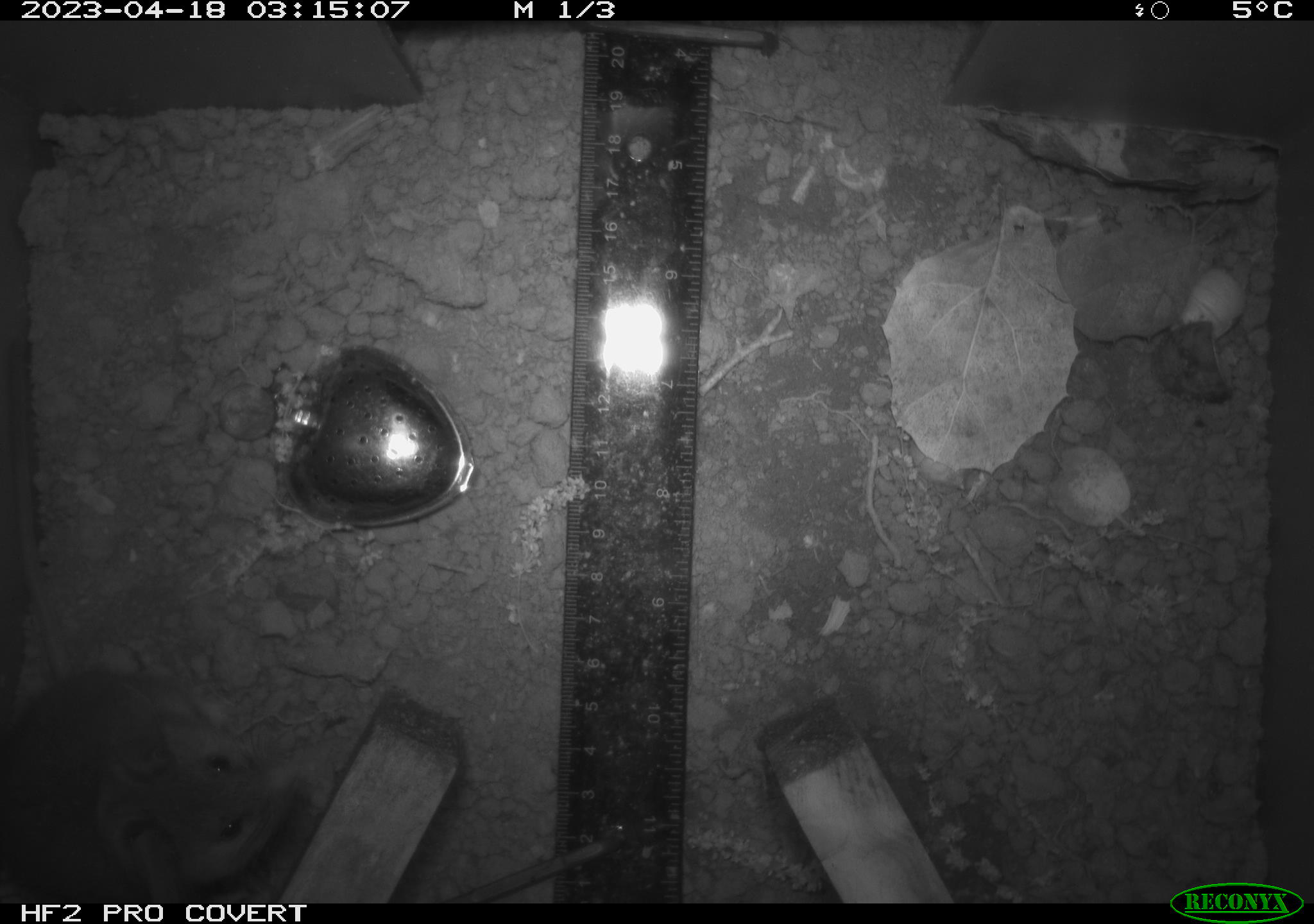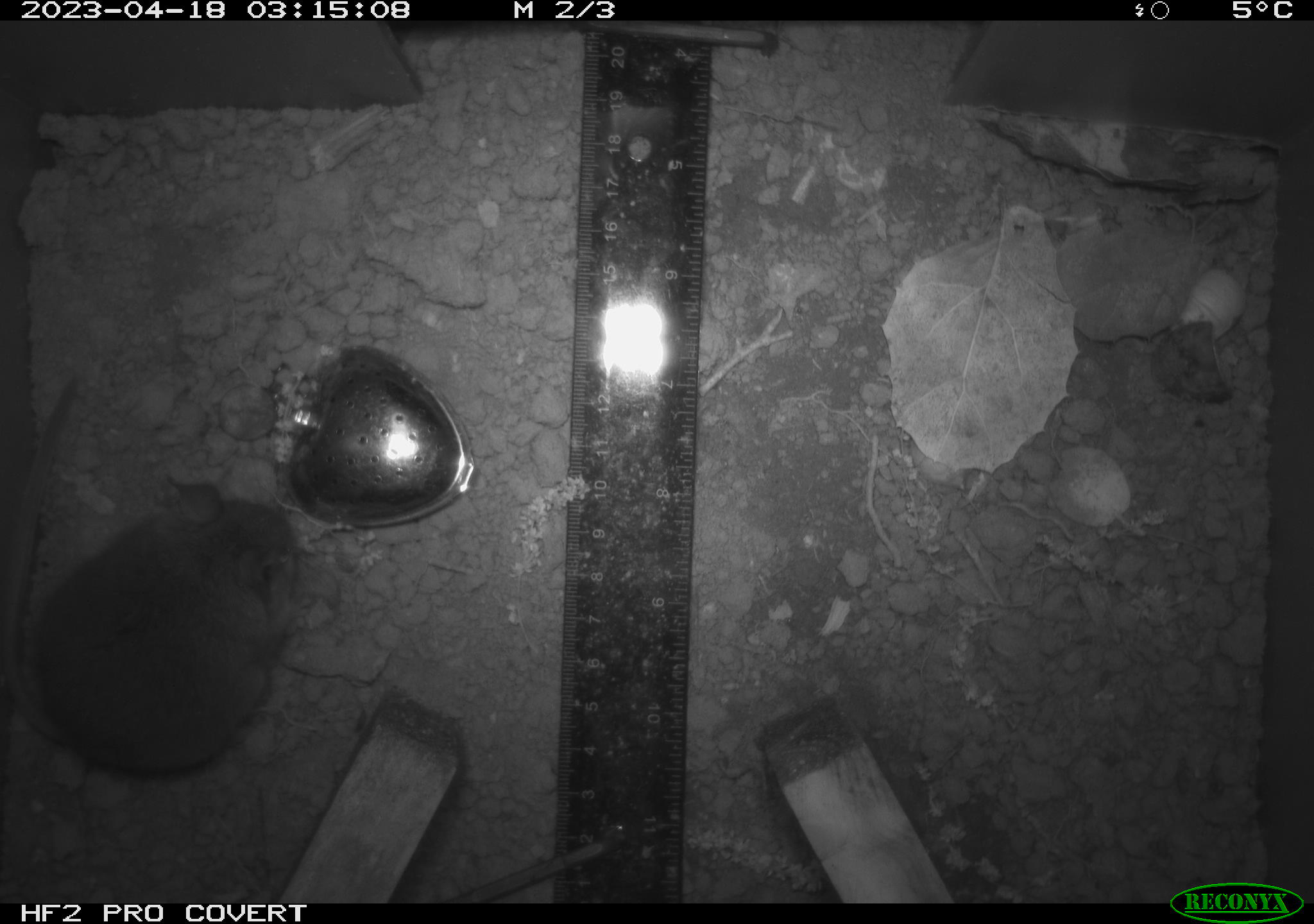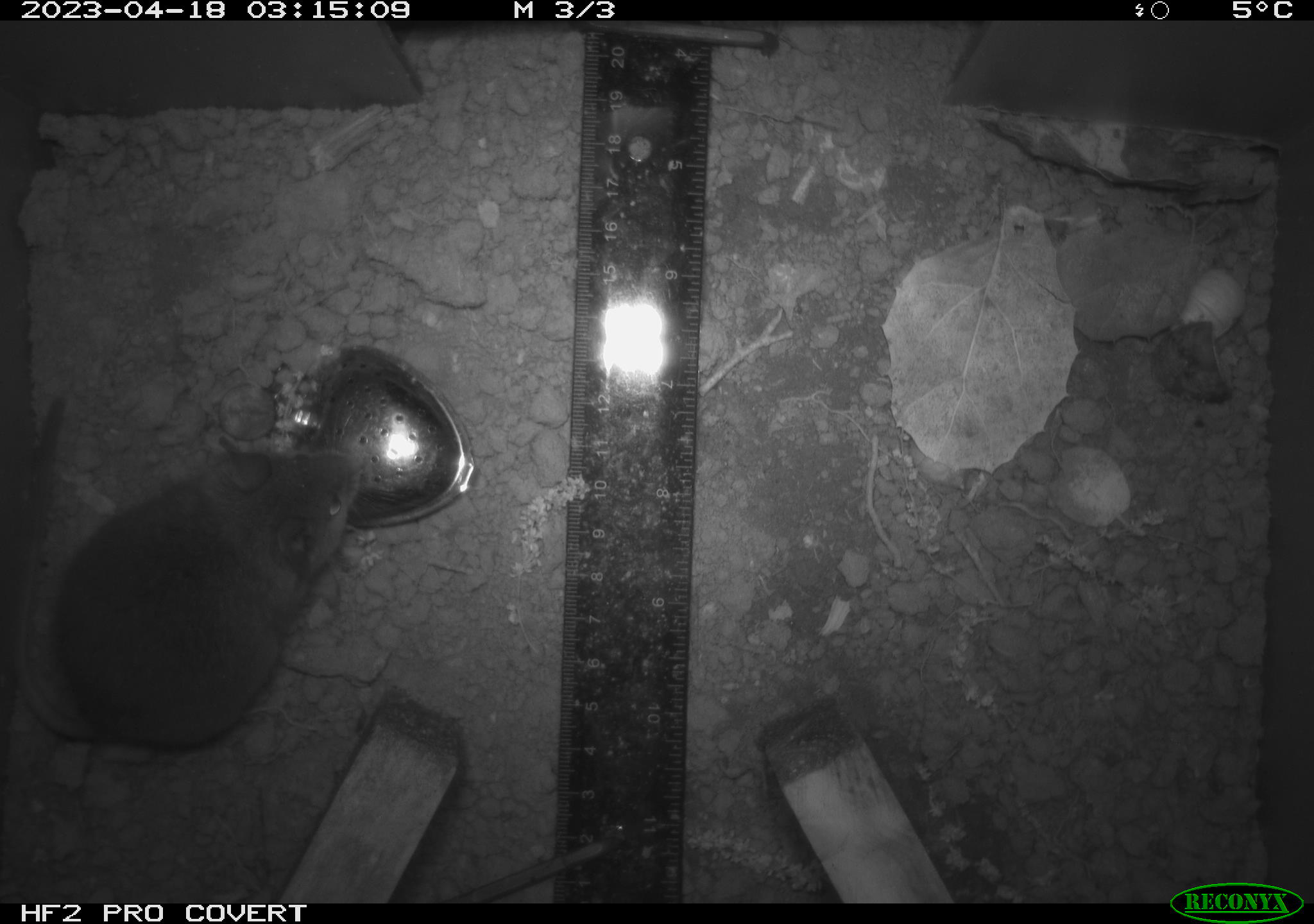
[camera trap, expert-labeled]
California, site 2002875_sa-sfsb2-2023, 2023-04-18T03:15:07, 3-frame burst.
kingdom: Animalia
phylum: Chordata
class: Mammalia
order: Rodentia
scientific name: Rodentia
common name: mouse species